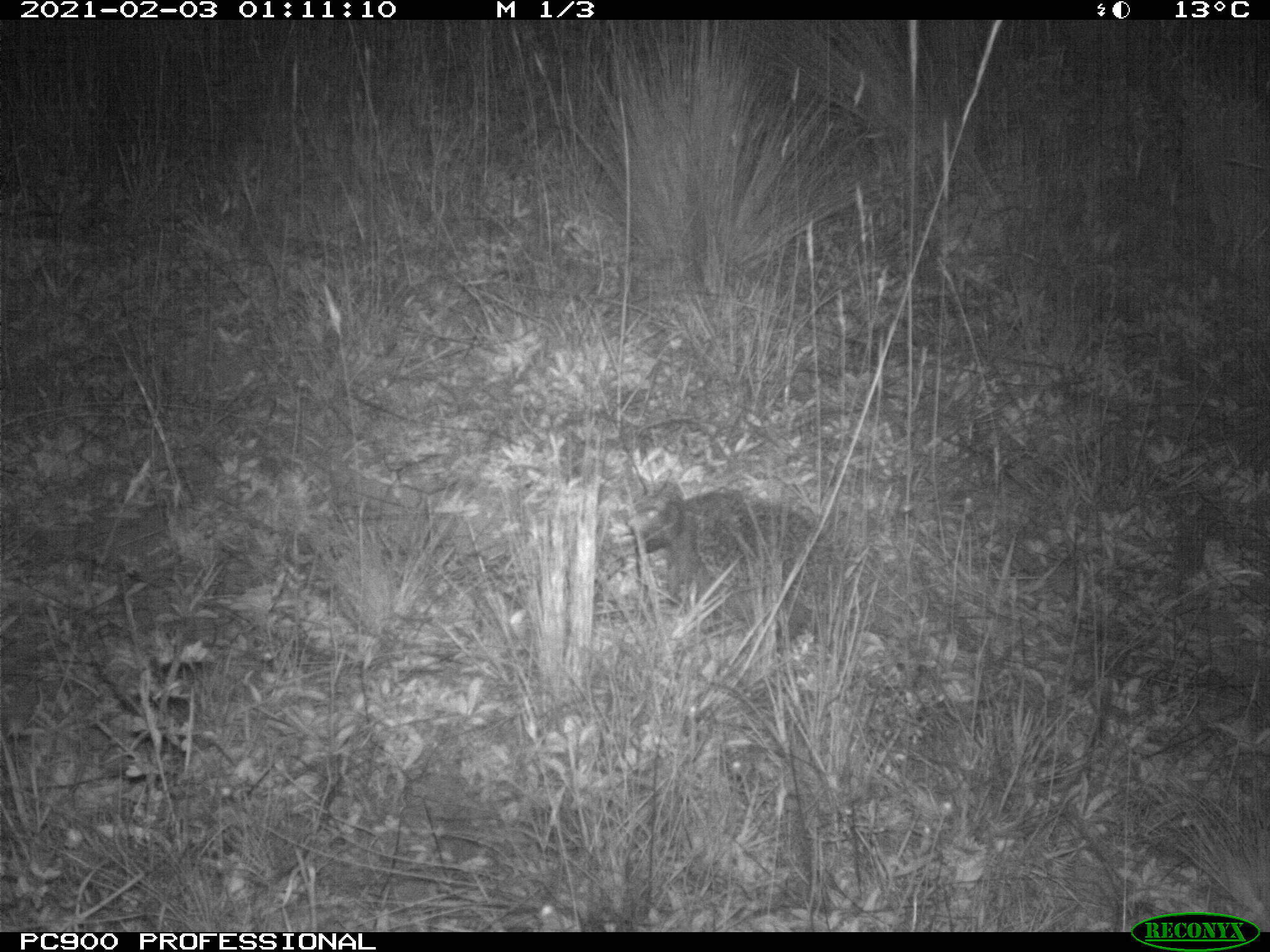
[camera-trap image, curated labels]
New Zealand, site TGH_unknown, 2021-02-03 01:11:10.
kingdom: Animalia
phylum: Chordata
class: Mammalia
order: Eulipotyphla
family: Erinaceidae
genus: Erinaceus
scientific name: Erinaceus europaeus europaeus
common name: european hedgehog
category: hedgehog